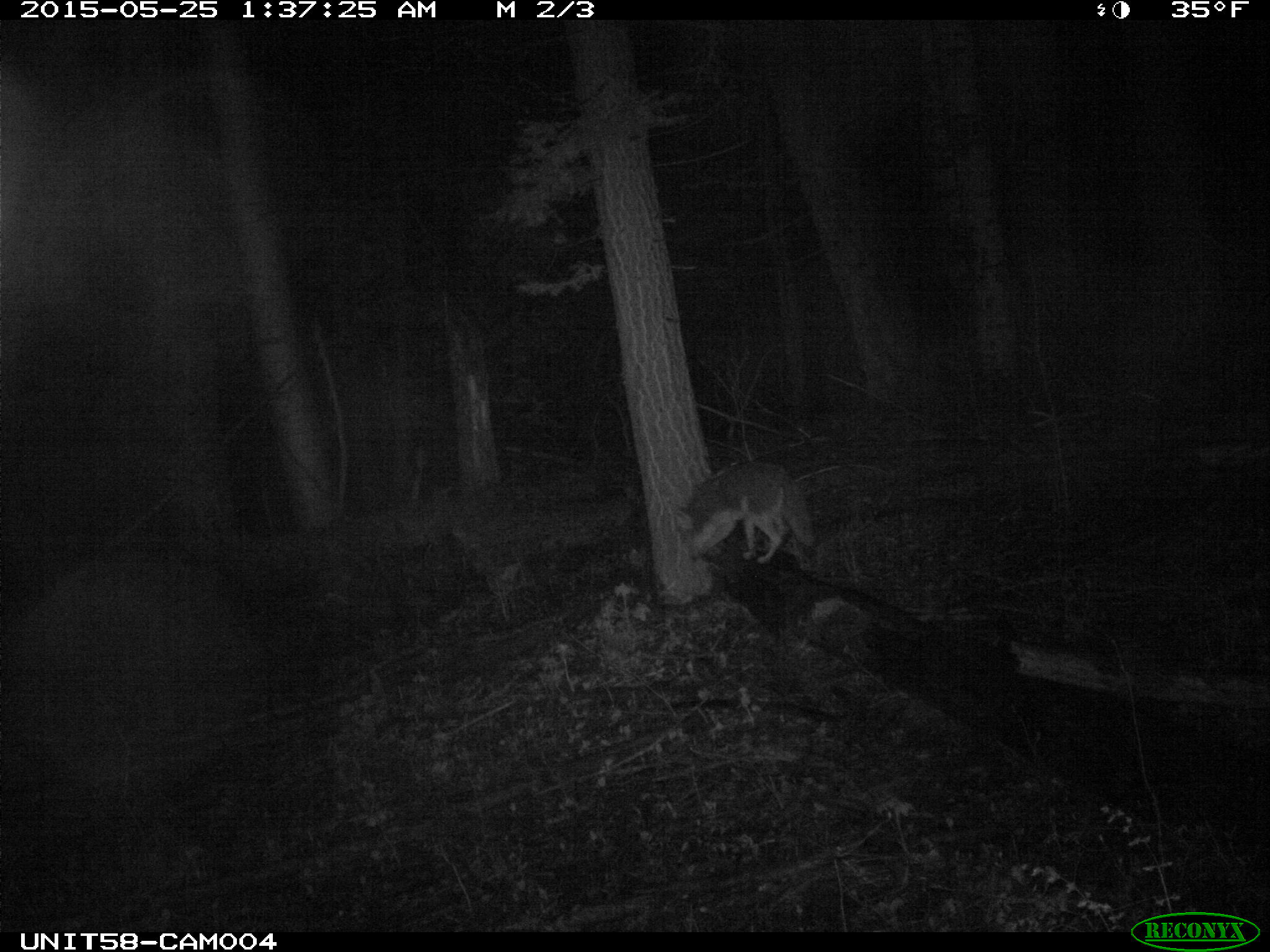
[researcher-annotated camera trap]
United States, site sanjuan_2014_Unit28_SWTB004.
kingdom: Animalia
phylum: Chordata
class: Mammalia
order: Carnivora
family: Canidae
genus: Canis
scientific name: Canis latrans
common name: coyote